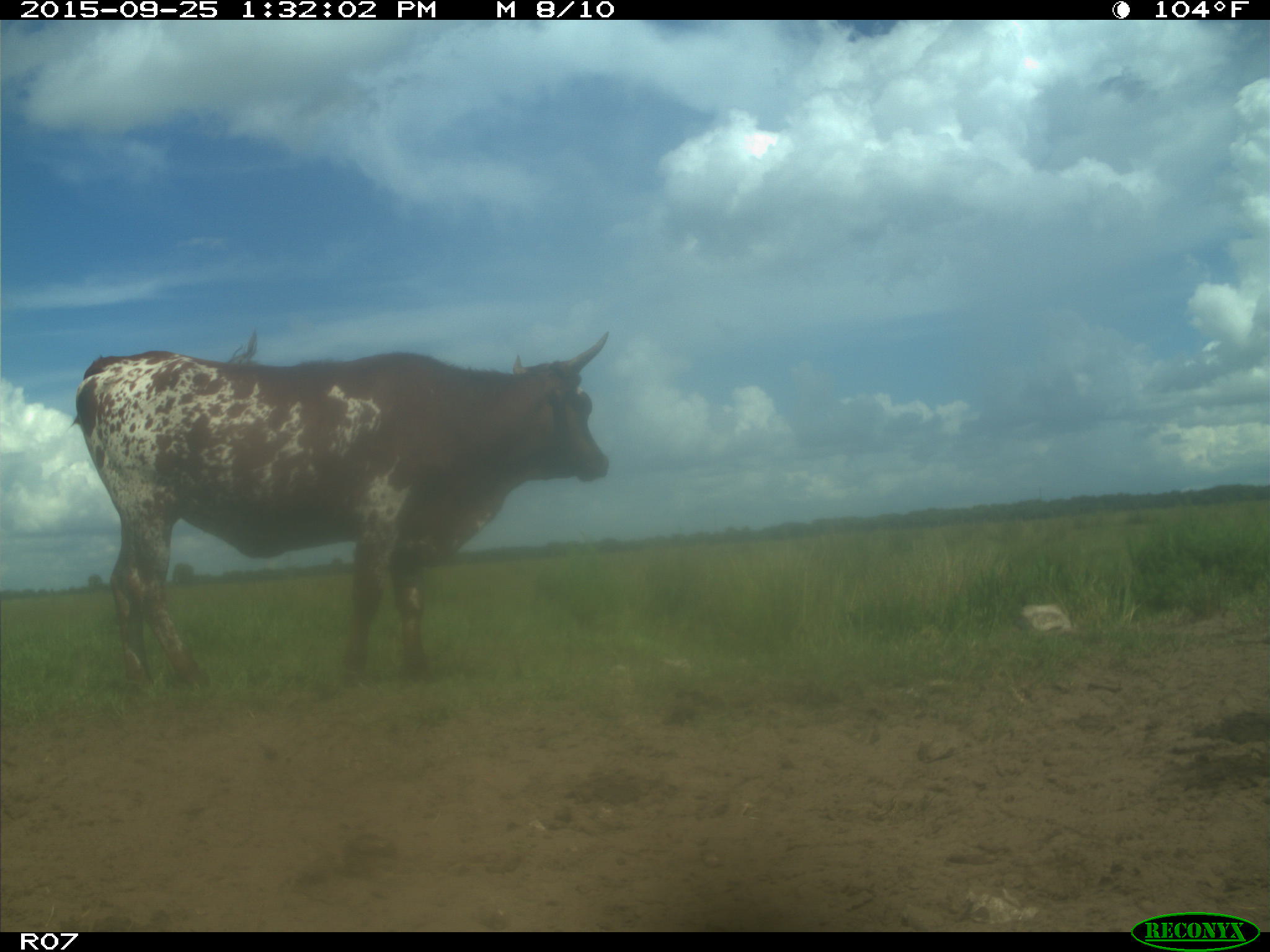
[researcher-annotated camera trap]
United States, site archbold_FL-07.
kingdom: Animalia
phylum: Chordata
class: Mammalia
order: Artiodactyla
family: Bovidae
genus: Bos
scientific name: Bos taurus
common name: domestic cow